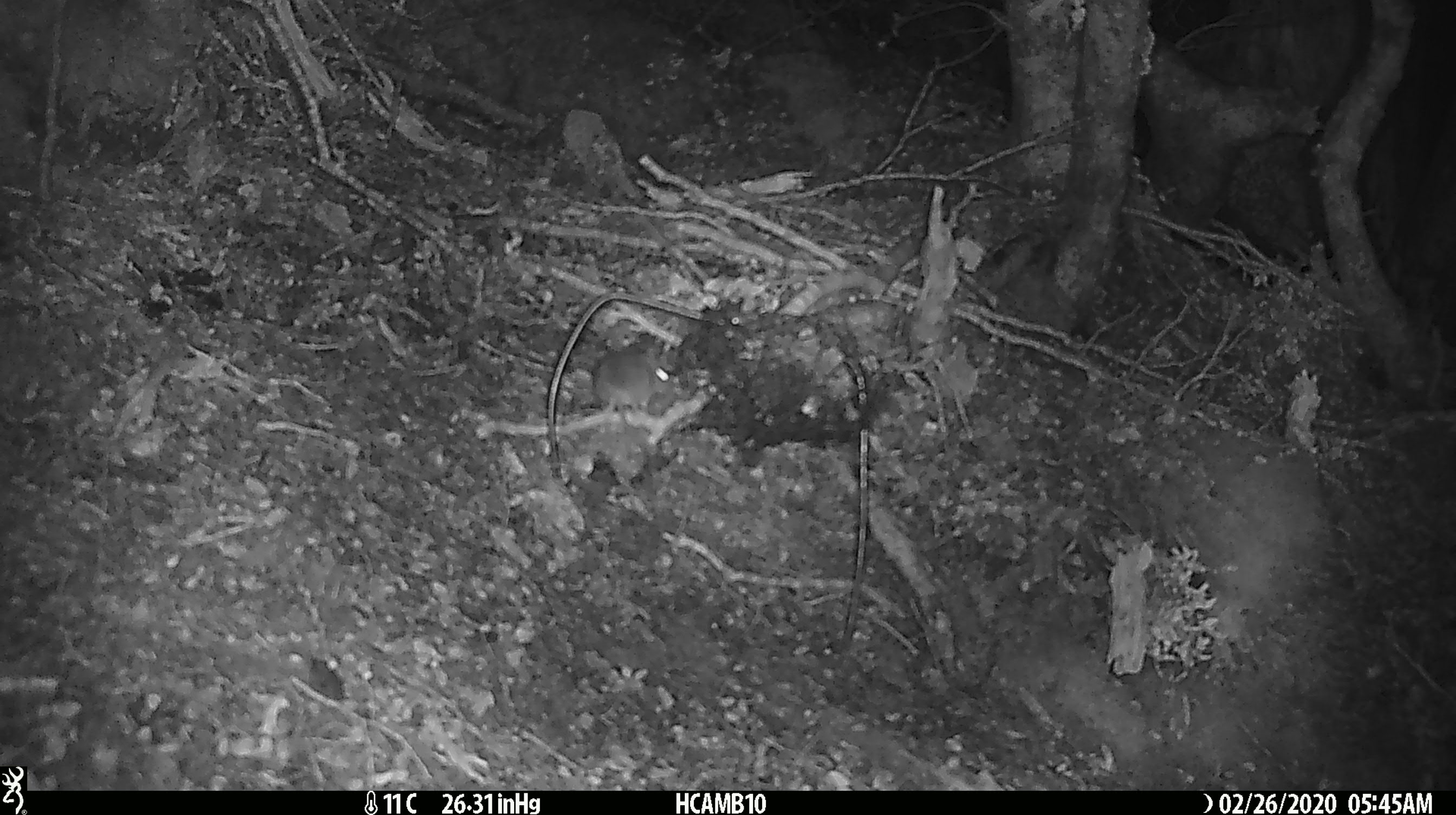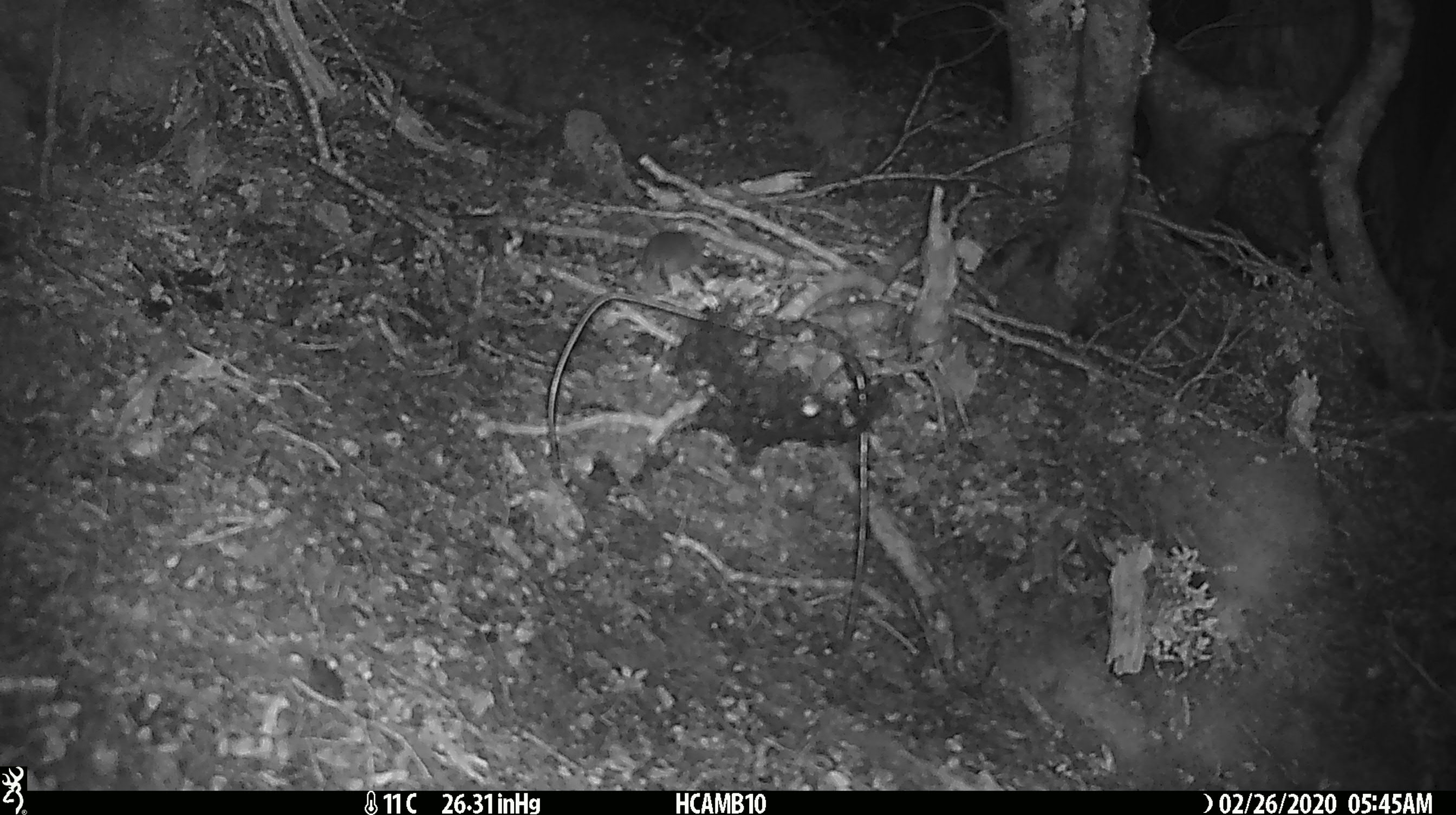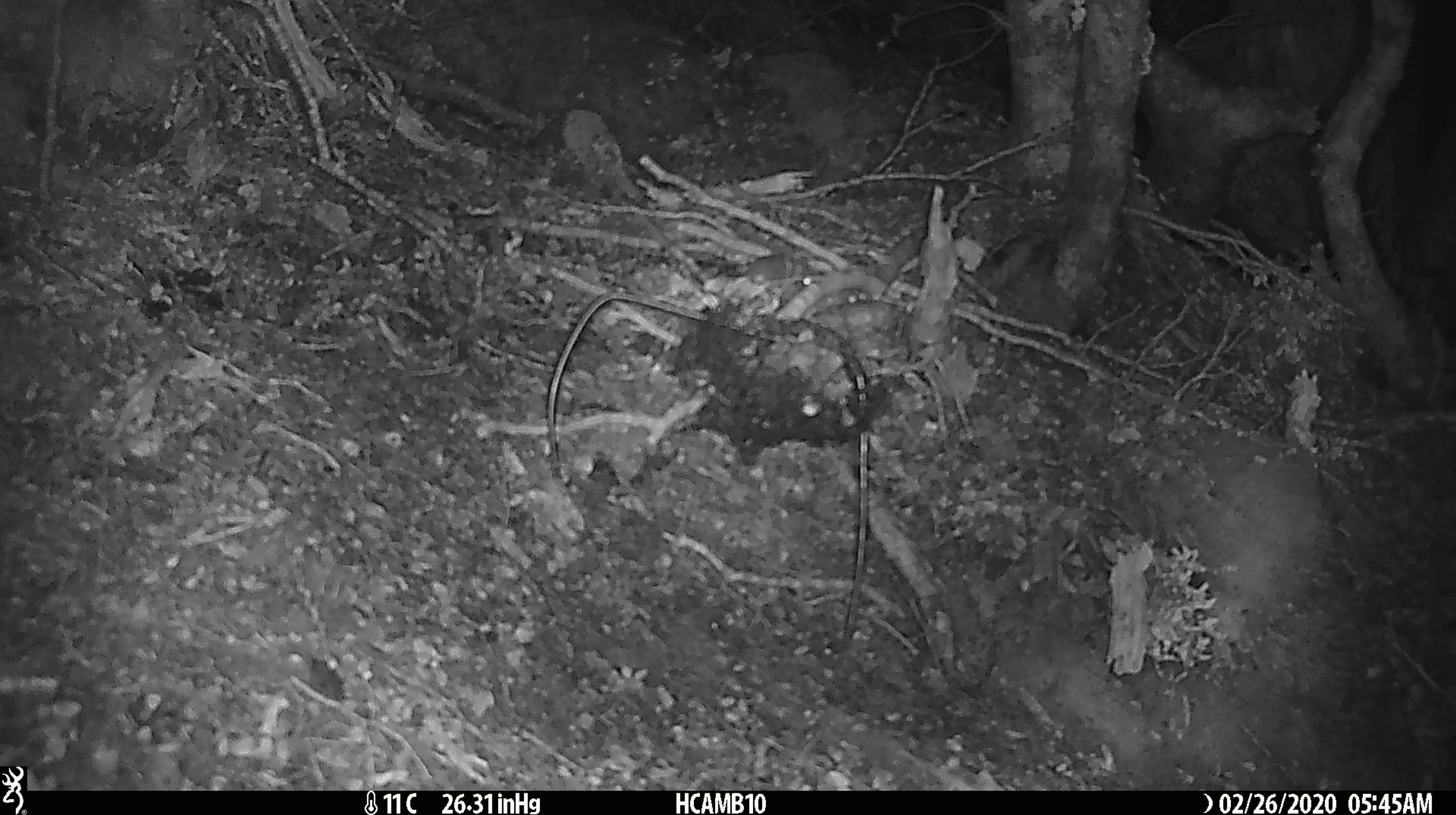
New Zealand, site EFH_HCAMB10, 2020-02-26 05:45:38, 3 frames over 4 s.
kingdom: Animalia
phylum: Chordata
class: Mammalia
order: Rodentia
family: Muridae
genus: Mus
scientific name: Mus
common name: mouse